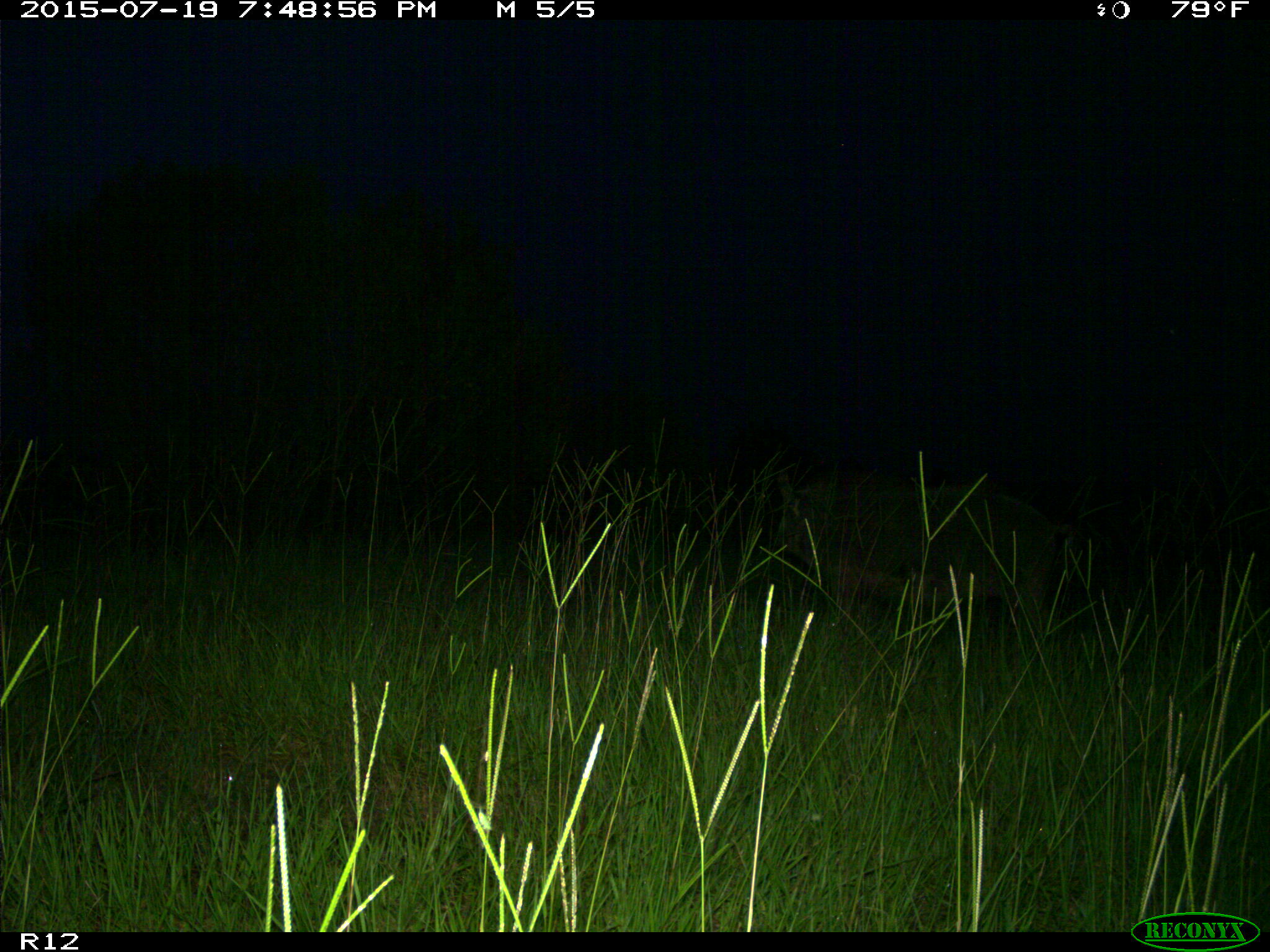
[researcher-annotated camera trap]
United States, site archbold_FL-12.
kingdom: Animalia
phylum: Chordata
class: Mammalia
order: Artiodactyla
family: Suidae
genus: Sus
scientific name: Sus scrofa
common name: wild boar